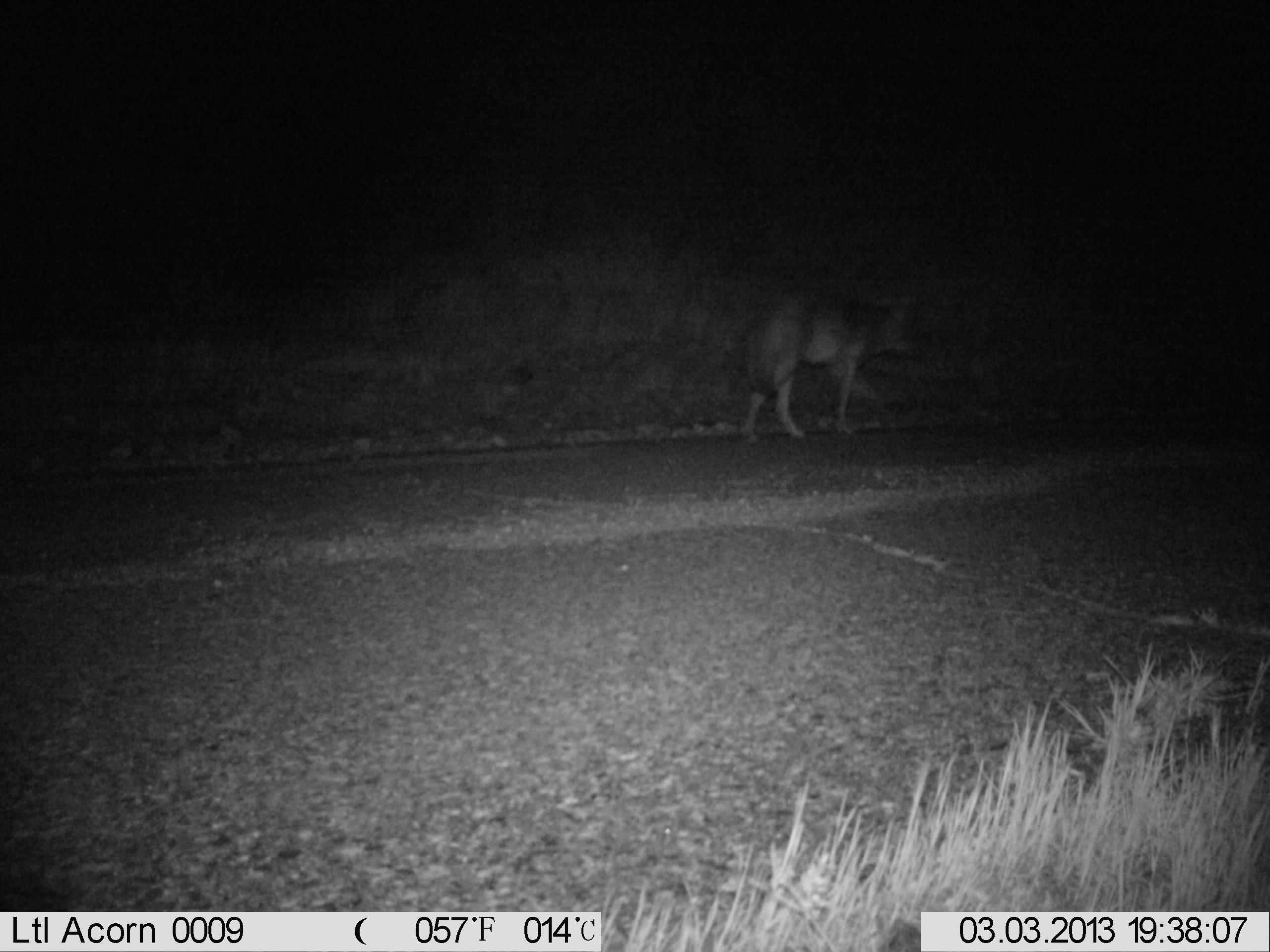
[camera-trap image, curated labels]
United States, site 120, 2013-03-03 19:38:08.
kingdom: Animalia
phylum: Chordata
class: Mammalia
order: Carnivora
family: Canidae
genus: Canis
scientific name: Canis latrans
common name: coyote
Coyote (Canis latrans).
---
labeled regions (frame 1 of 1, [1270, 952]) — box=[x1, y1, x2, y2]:
coyote: box=[733, 289, 927, 455]